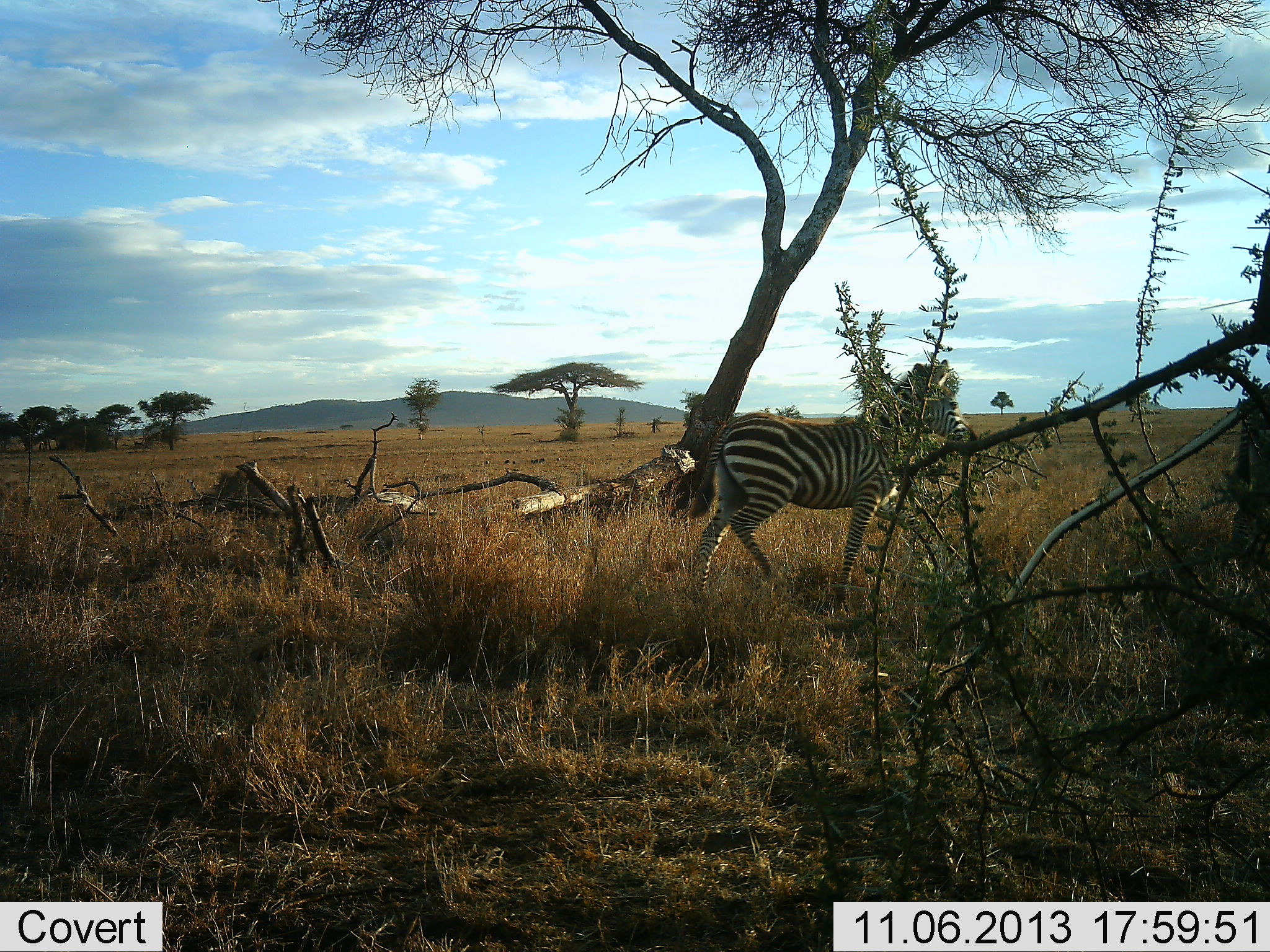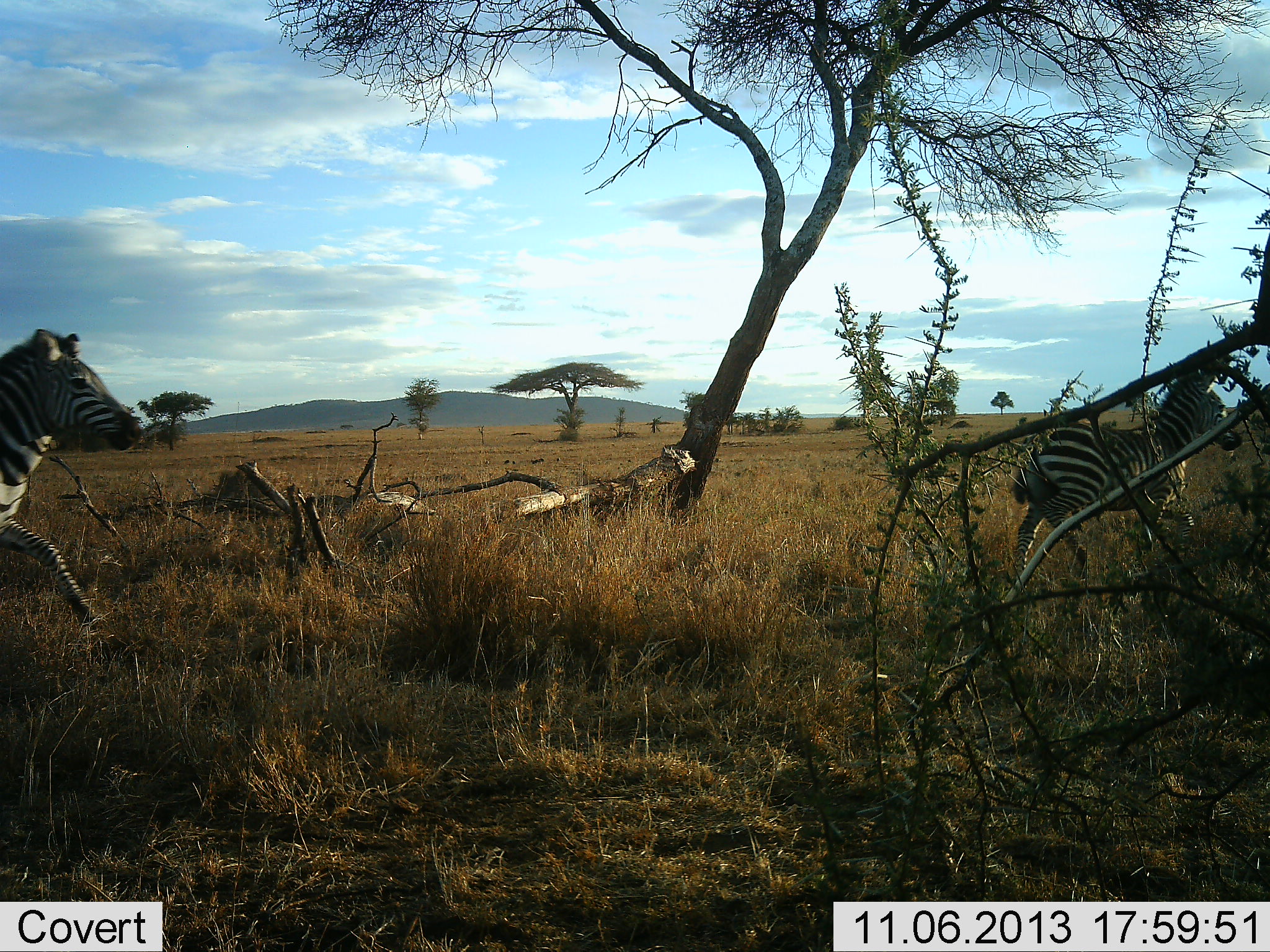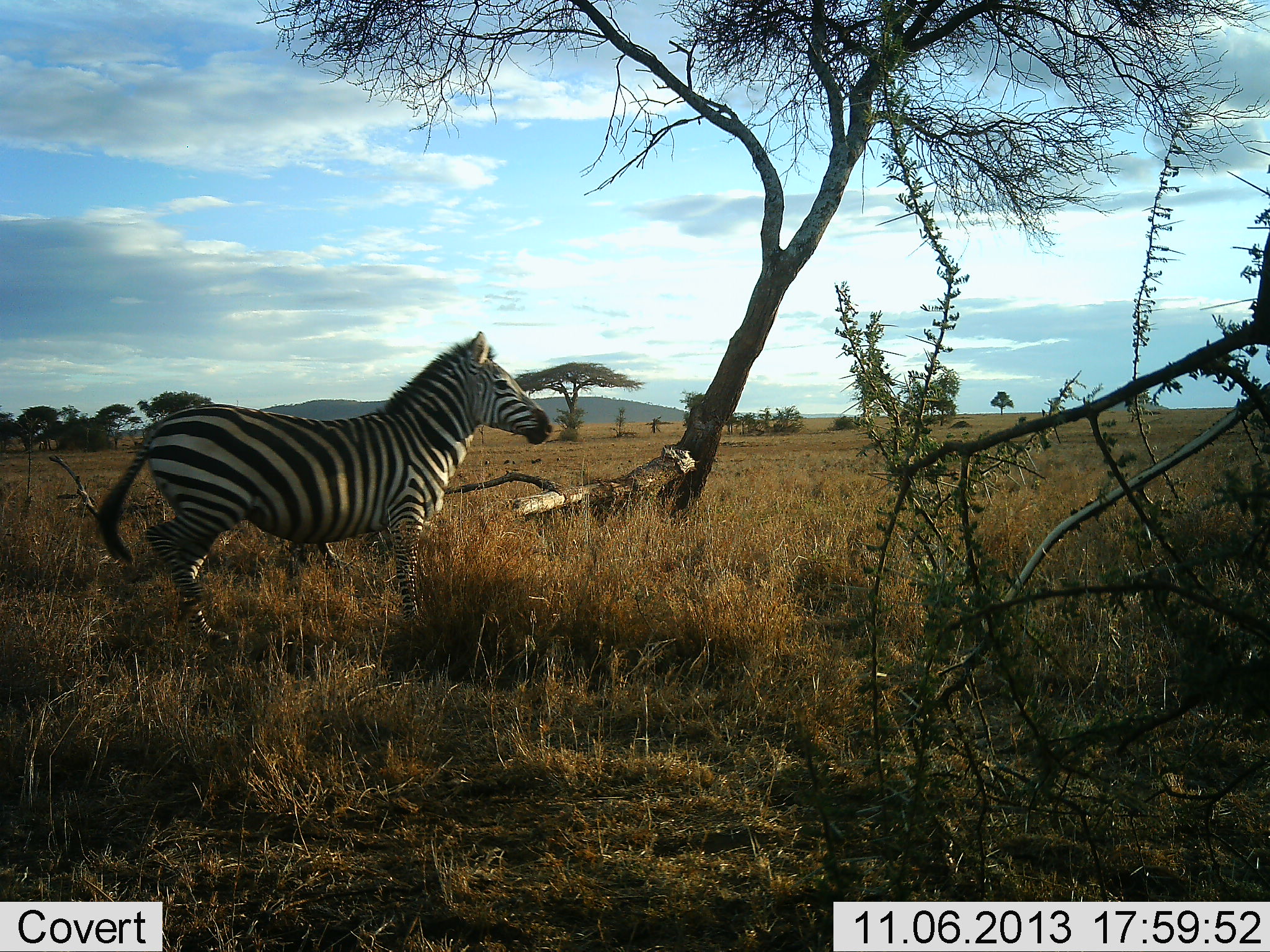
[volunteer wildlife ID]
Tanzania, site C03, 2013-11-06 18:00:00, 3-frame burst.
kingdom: Animalia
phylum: Chordata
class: Mammalia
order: Perissodactyla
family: Equidae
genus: Equus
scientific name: Equus quagga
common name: plains zebra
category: zebra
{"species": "zebra (plains zebra) (Equus quagga)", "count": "2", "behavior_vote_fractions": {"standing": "0%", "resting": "0%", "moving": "100%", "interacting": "0%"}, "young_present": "10%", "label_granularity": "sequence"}